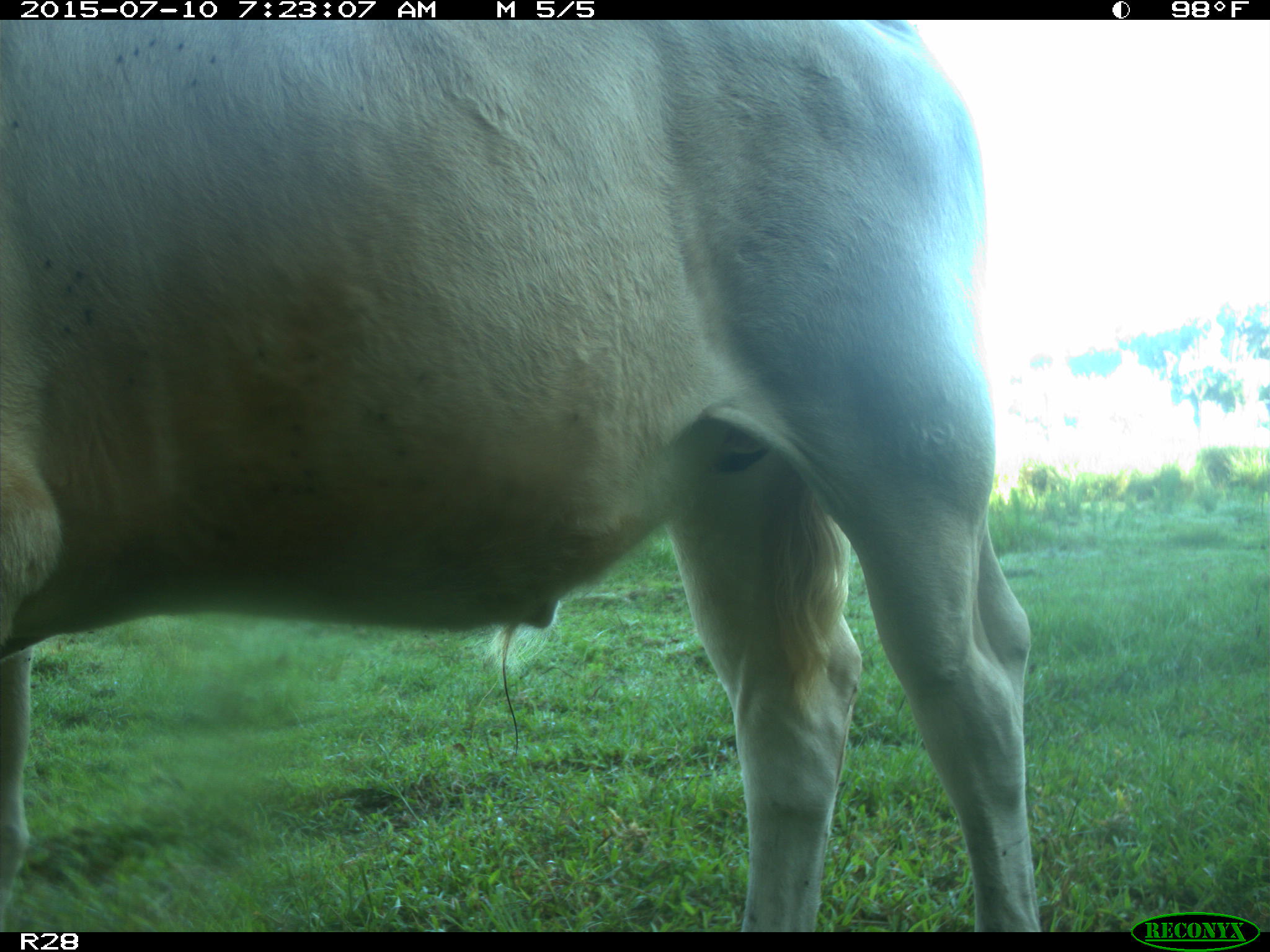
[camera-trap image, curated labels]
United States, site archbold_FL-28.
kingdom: Animalia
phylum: Chordata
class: Mammalia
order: Artiodactyla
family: Bovidae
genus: Bos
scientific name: Bos taurus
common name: domestic cow